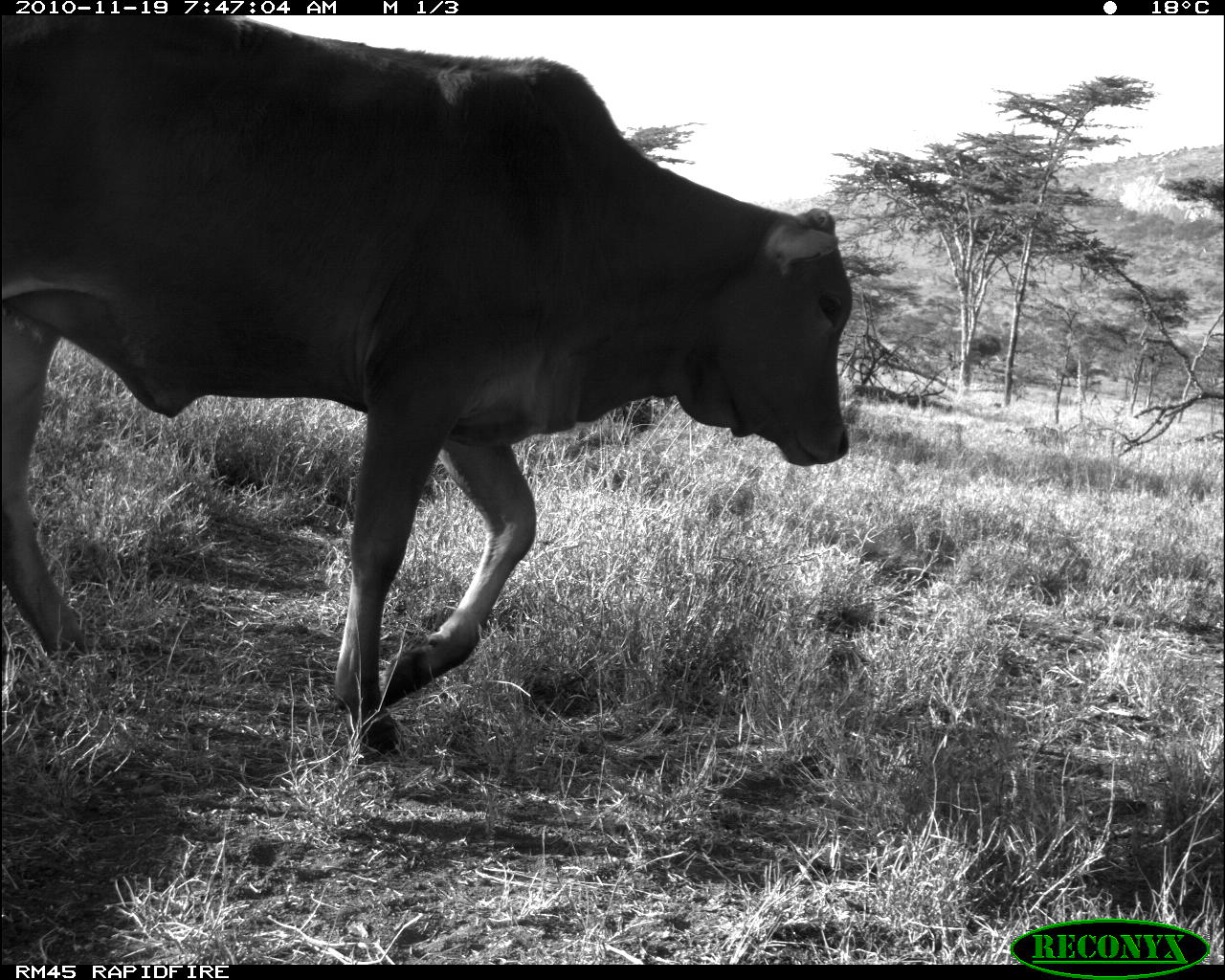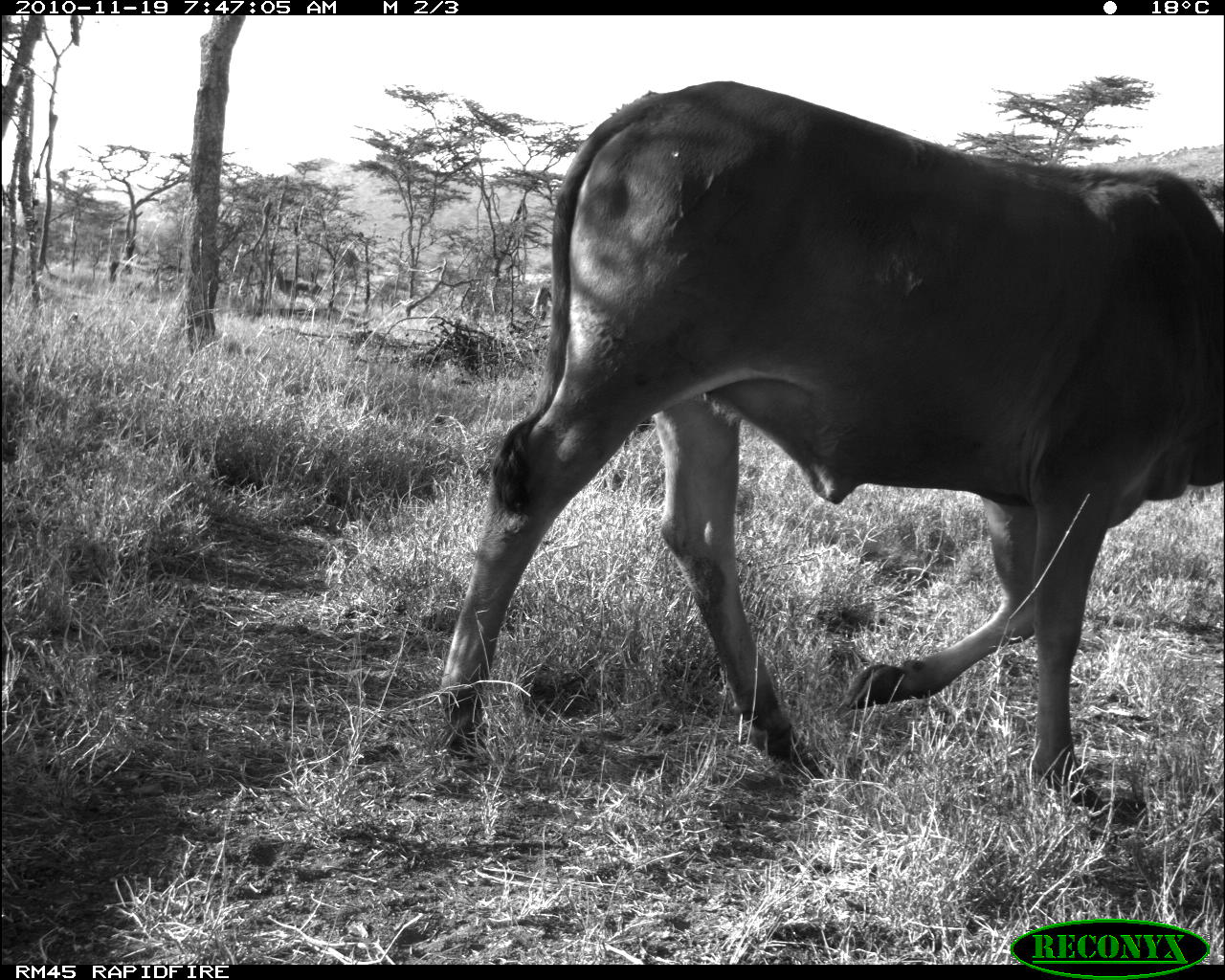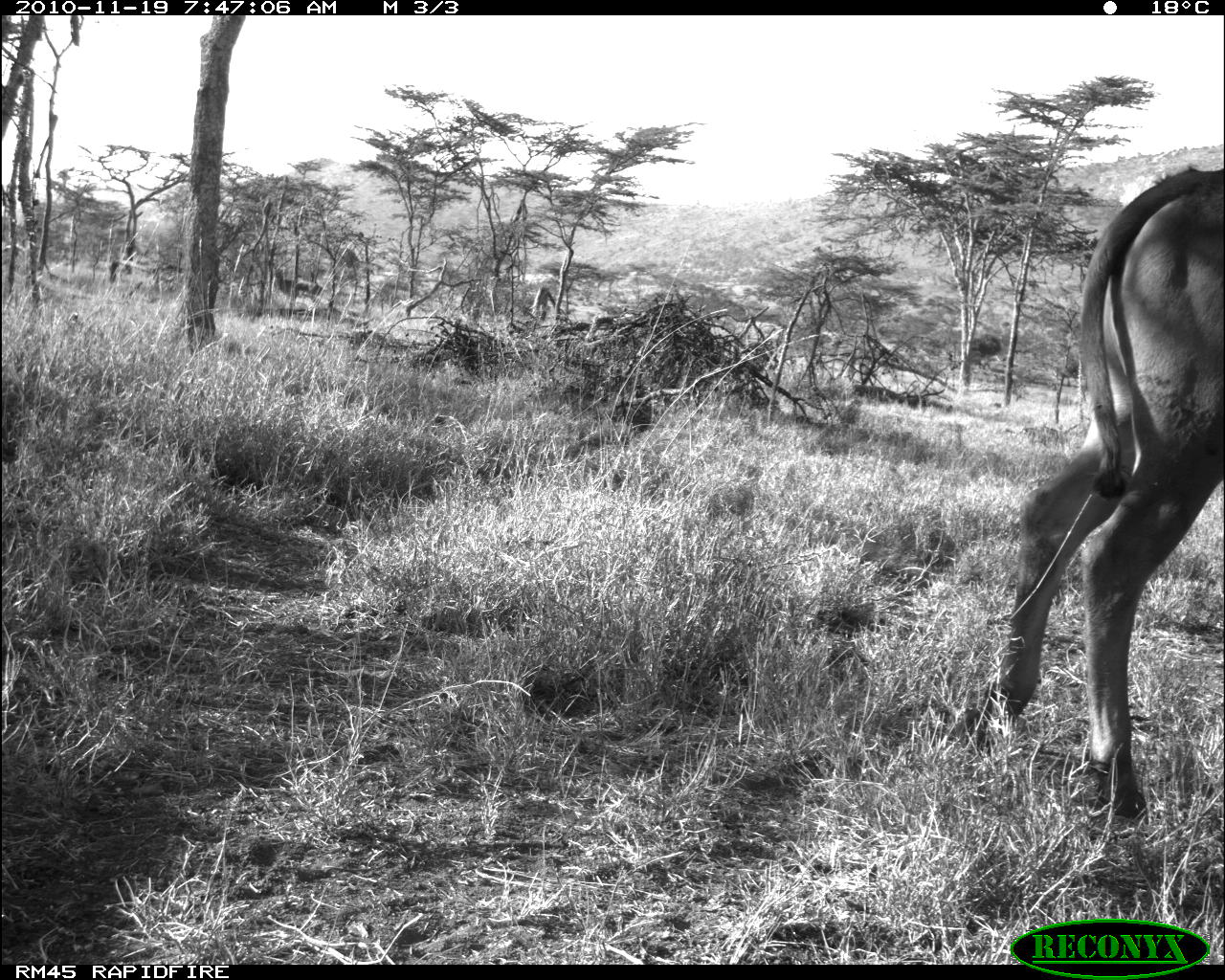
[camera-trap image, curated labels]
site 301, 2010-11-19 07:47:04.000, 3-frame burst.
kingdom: Animalia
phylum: Chordata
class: Mammalia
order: Artiodactyla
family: Bovidae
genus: Bos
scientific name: Bos taurus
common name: domestic cattle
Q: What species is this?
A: Bos taurus (domestic cattle).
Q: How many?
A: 1.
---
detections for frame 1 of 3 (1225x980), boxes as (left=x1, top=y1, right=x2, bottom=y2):
bos taurus: (left=0, top=15, right=853, bottom=757)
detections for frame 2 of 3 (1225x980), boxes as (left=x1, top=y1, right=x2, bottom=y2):
bos taurus: (left=436, top=77, right=1225, bottom=815); (left=276, top=270, right=323, bottom=307)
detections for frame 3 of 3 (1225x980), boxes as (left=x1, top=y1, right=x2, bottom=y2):
bos taurus: (left=982, top=165, right=1219, bottom=820); (left=274, top=268, right=323, bottom=302)